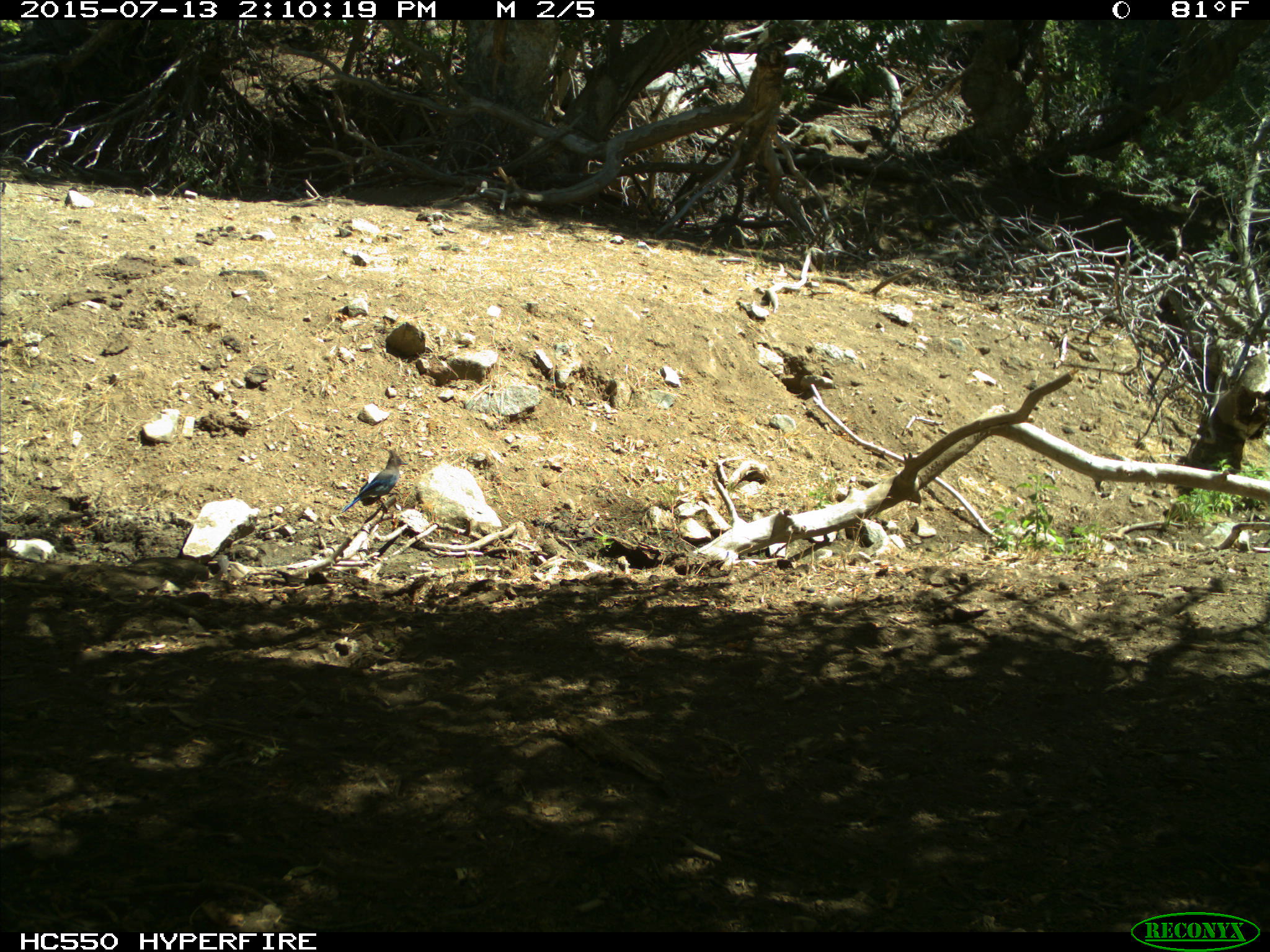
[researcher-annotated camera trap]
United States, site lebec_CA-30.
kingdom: Animalia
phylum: Chordata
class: Aves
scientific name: Aves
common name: birds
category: unidentified bird